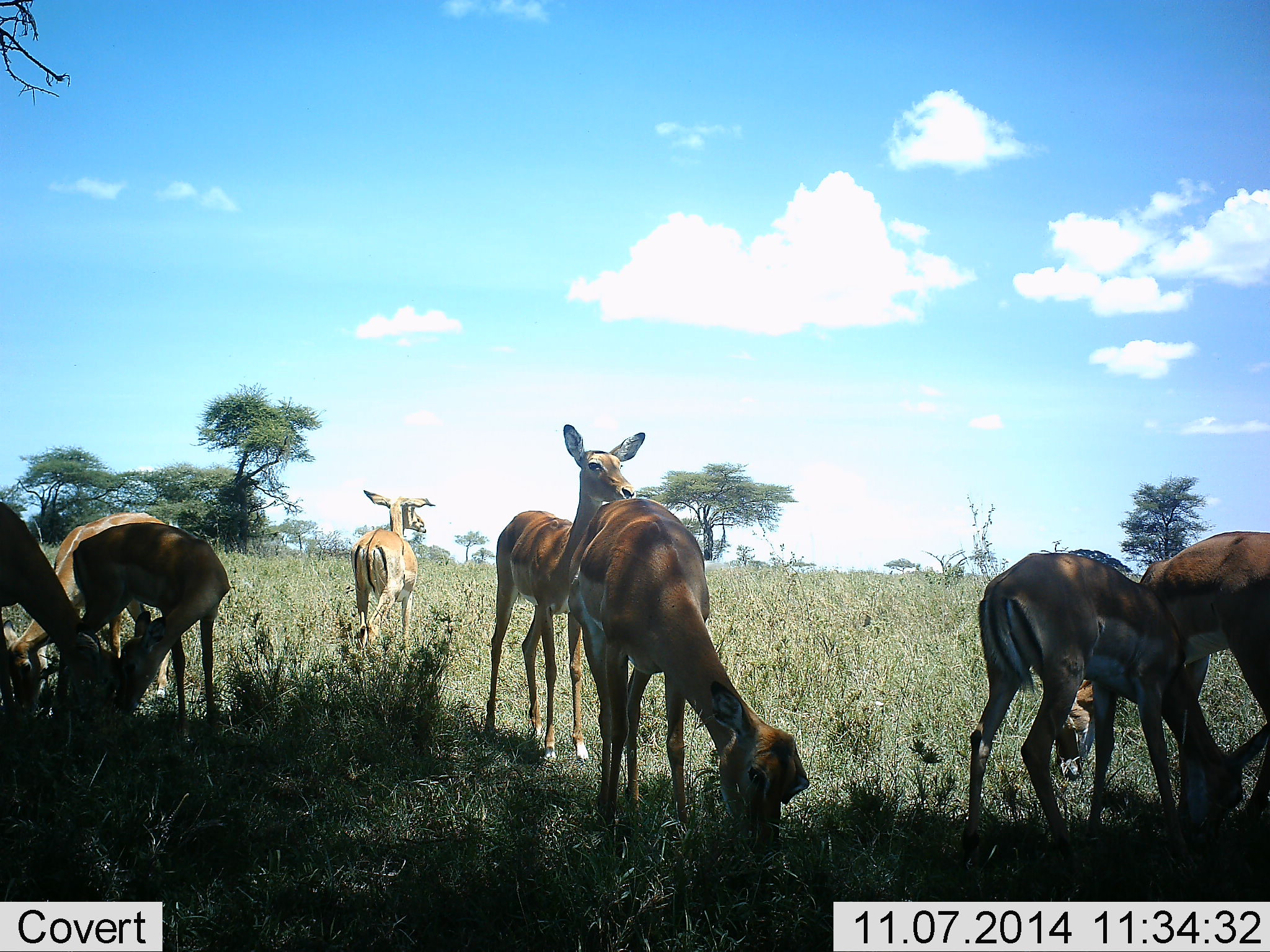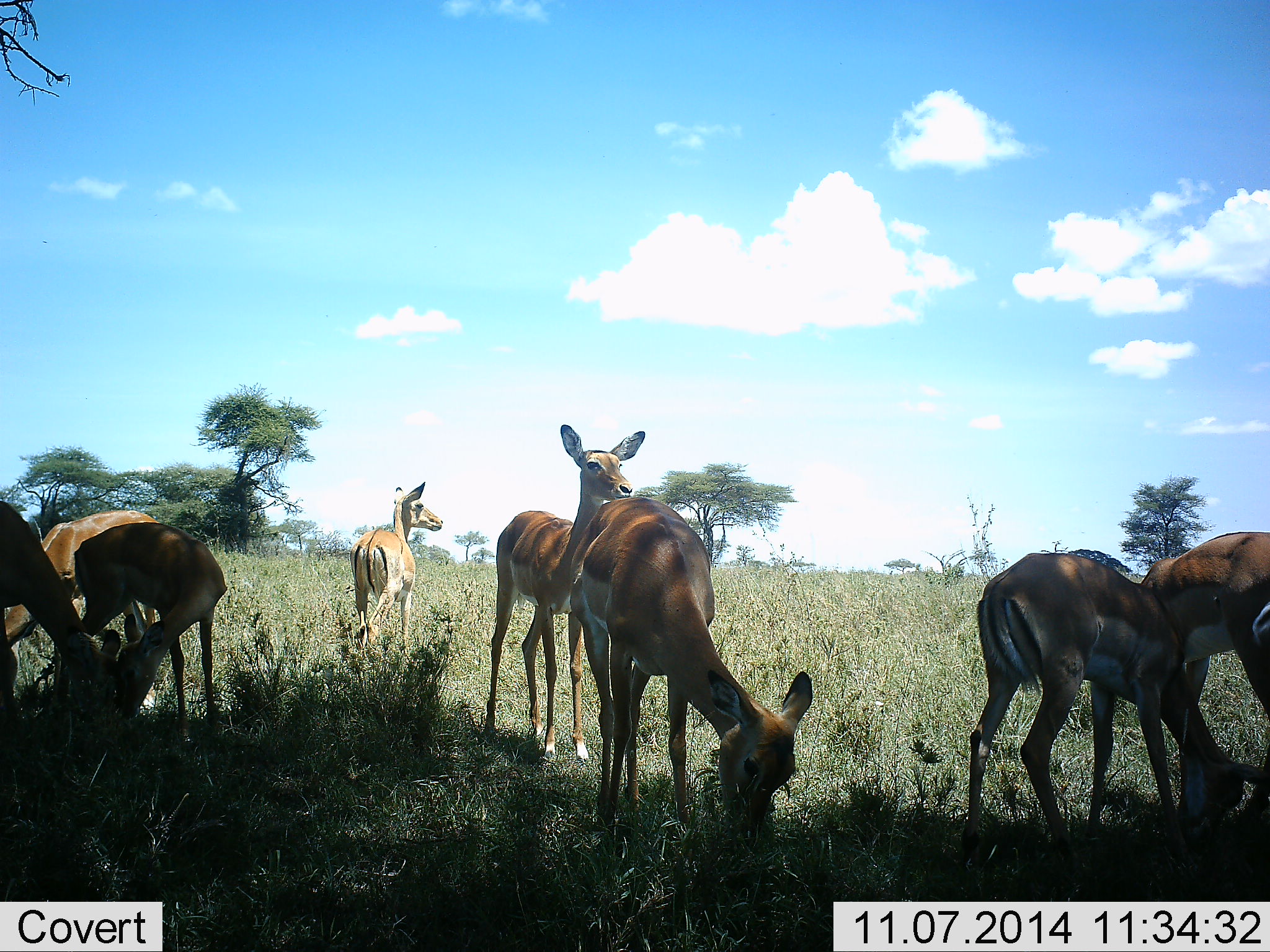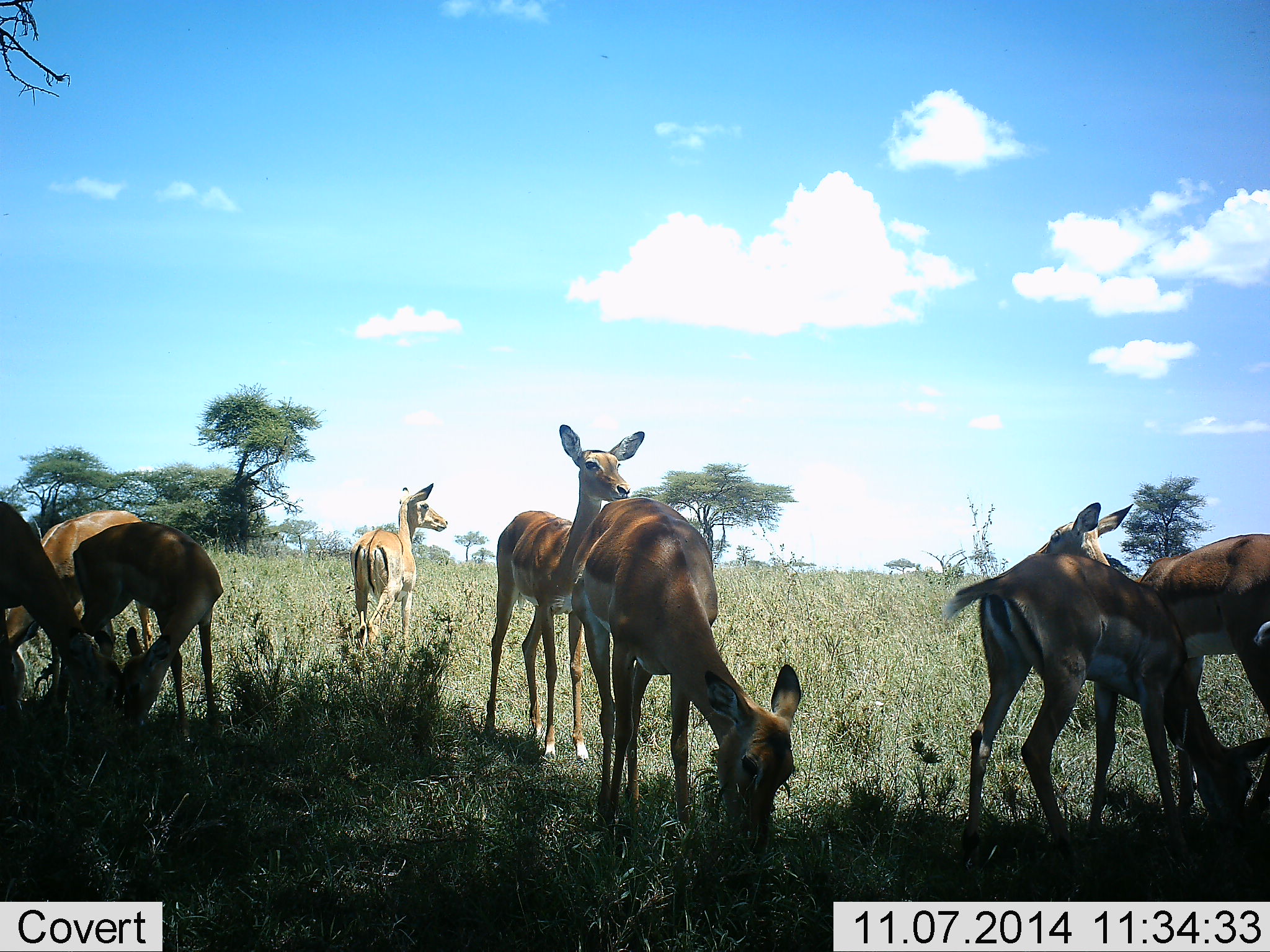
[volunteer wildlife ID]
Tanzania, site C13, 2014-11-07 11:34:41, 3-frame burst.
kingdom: Animalia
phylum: Chordata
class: Mammalia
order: Artiodactyla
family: Bovidae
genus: Aepyceros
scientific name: Aepyceros melampus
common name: impala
Impala (Aepyceros melampus), count 8. Behavior (volunteer vote fractions): standing 73%, resting 9%, moving 9%, interacting 9%. Young present (vote fraction): 0%. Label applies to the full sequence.